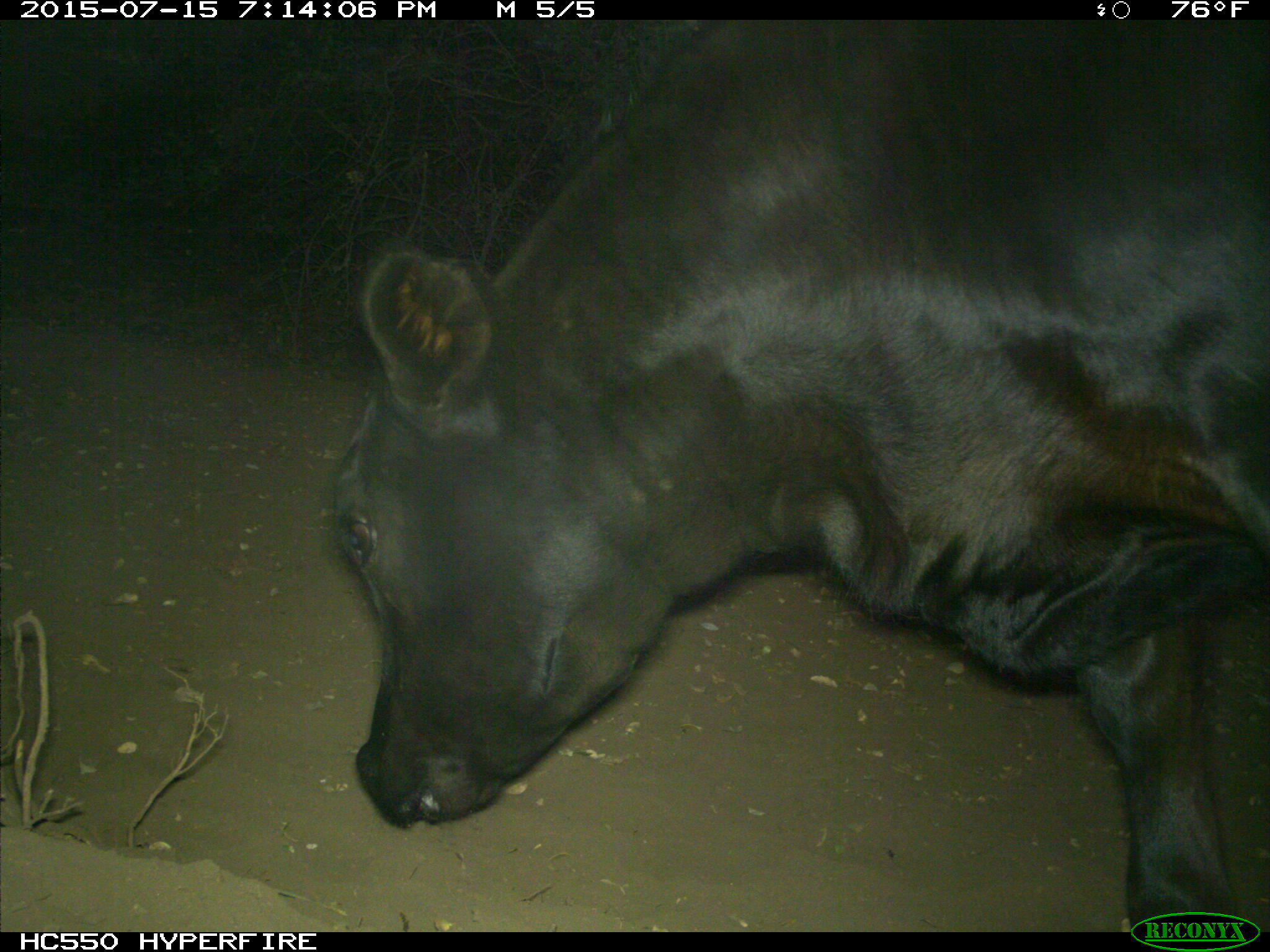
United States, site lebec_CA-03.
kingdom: Animalia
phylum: Chordata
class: Mammalia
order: Artiodactyla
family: Bovidae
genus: Bos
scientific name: Bos taurus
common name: domestic cow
Bos taurus (domestic cow).